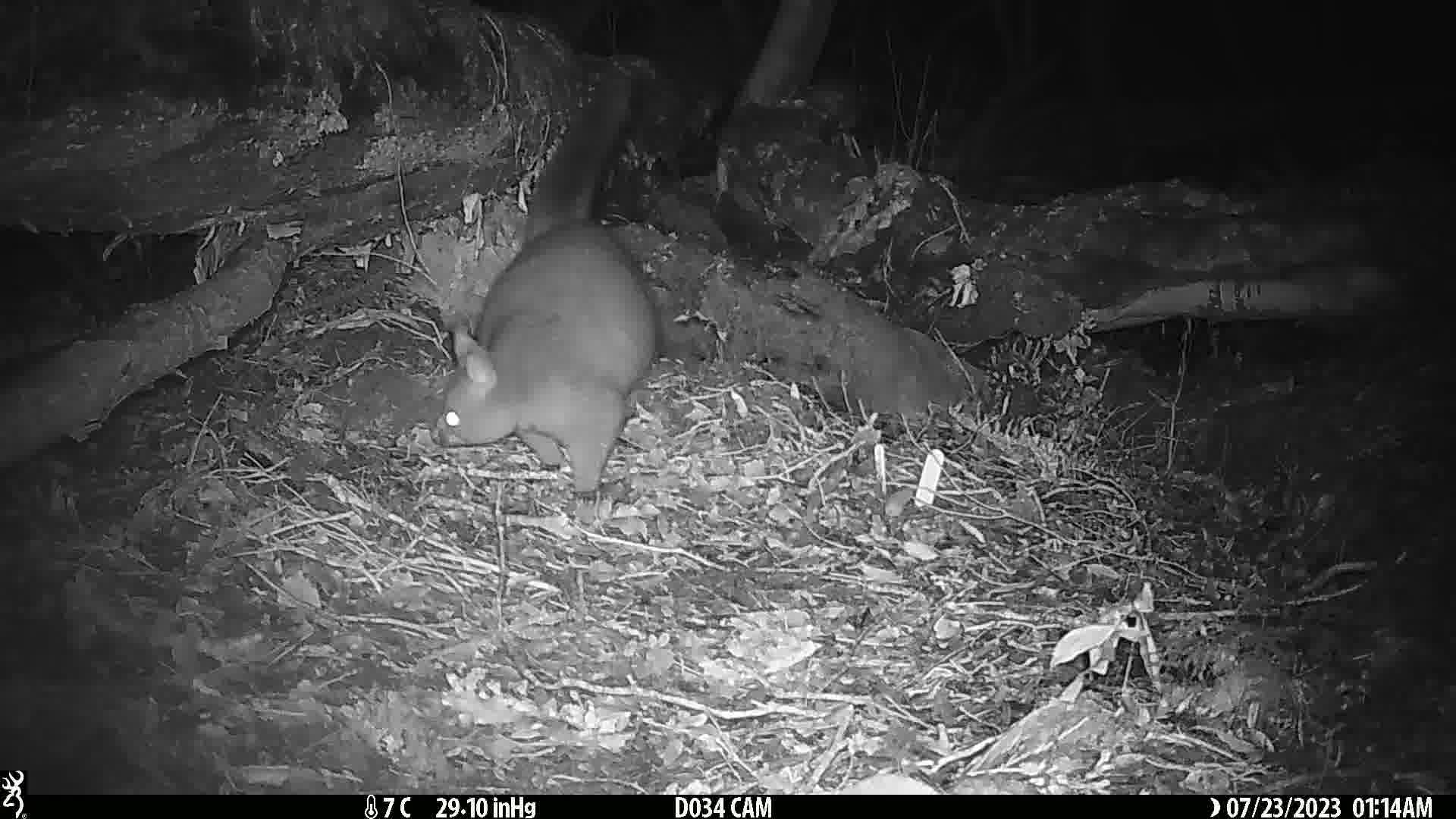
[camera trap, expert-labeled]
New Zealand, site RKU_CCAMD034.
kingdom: Animalia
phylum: Chordata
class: Mammalia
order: Diprotodontia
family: Phalangeridae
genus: Trichosurus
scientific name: Trichosurus vulpecula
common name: common brushtail possum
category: possum